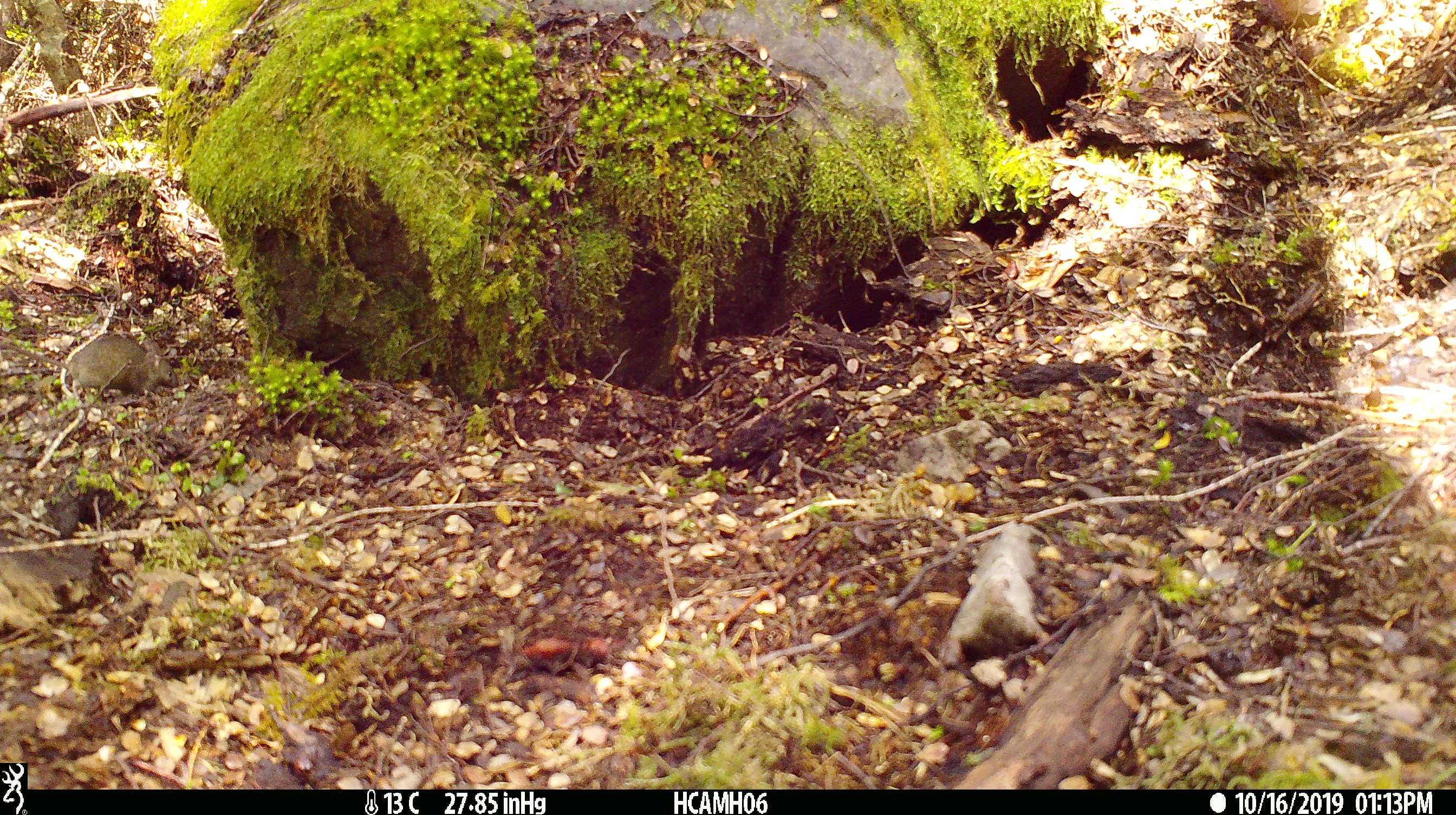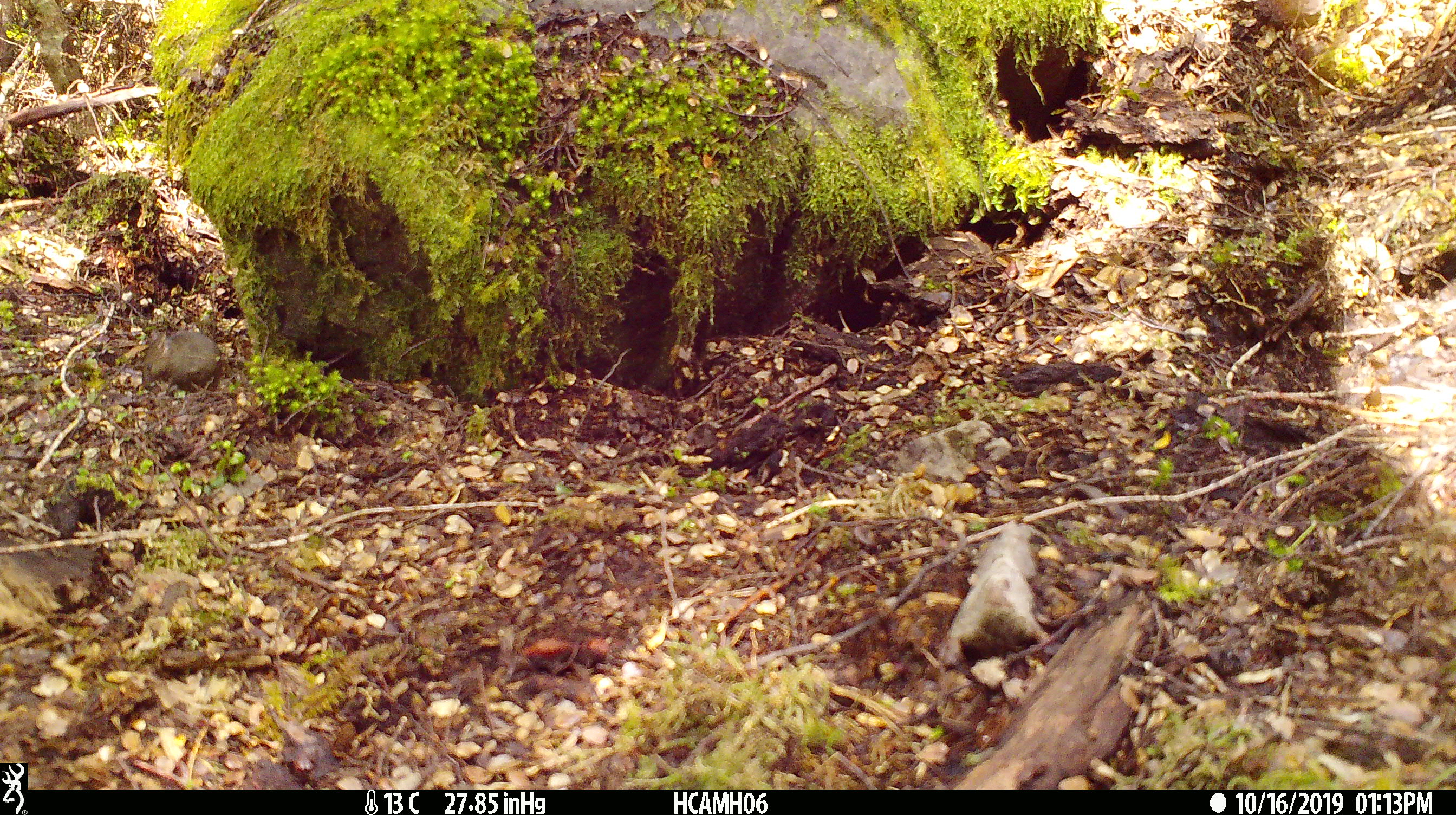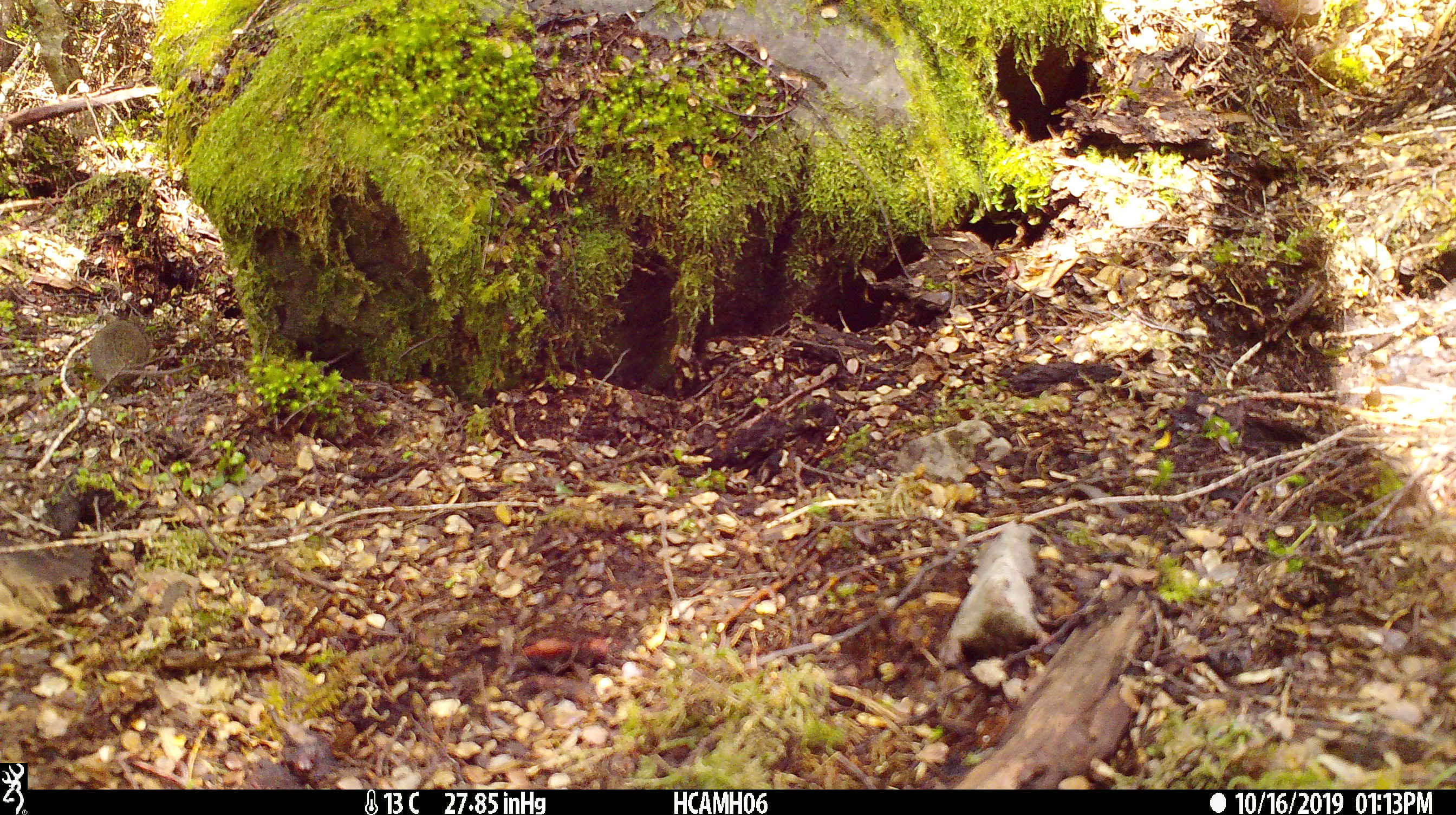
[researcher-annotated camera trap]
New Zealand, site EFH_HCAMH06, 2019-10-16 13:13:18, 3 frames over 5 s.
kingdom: Animalia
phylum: Chordata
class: Mammalia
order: Rodentia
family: Muridae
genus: Mus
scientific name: Mus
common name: mouse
Mouse (Mus).